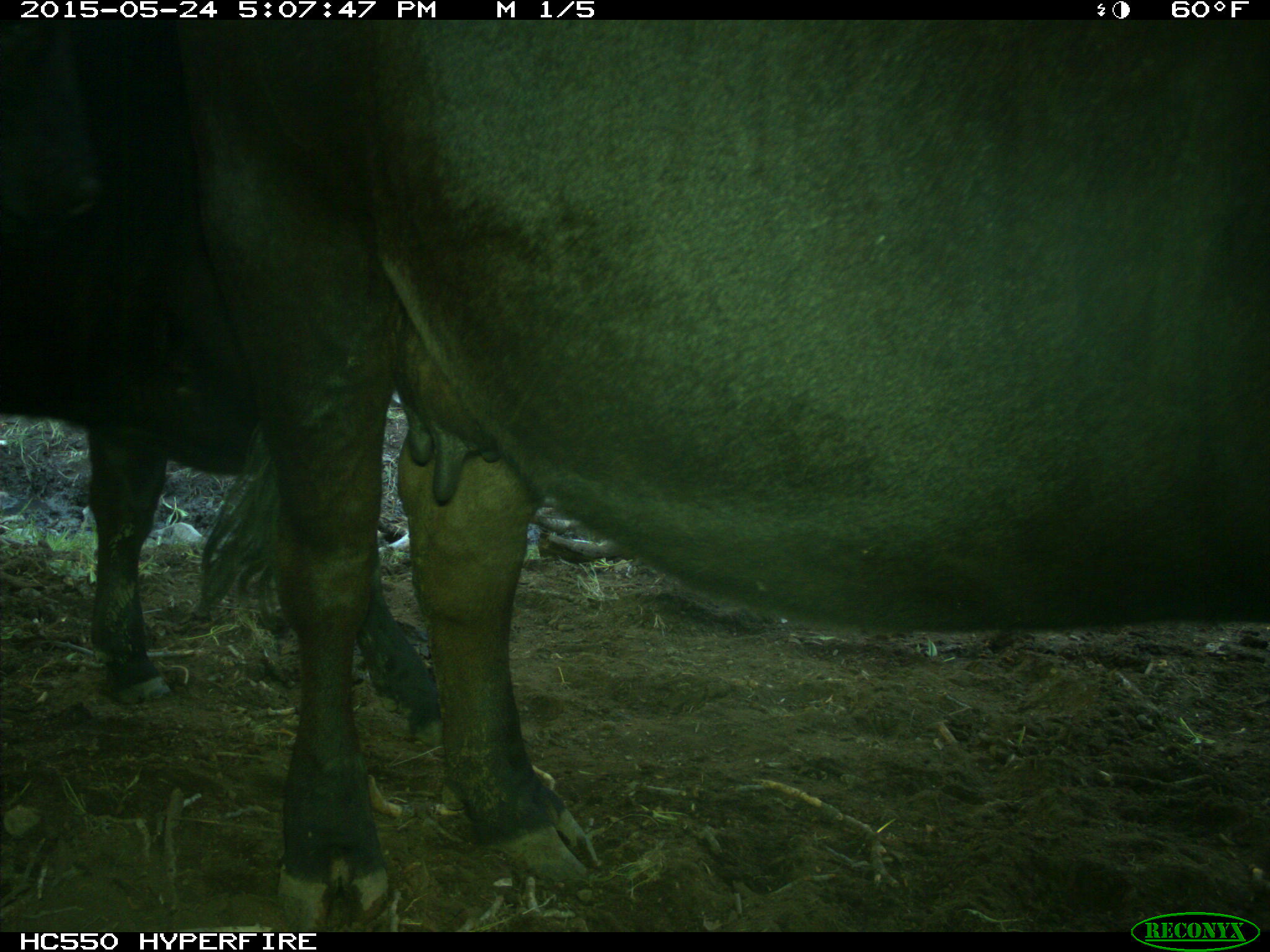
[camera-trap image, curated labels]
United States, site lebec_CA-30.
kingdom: Animalia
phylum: Chordata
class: Mammalia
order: Artiodactyla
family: Bovidae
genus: Bos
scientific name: Bos taurus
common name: domestic cow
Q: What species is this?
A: Bos taurus (domestic cow).